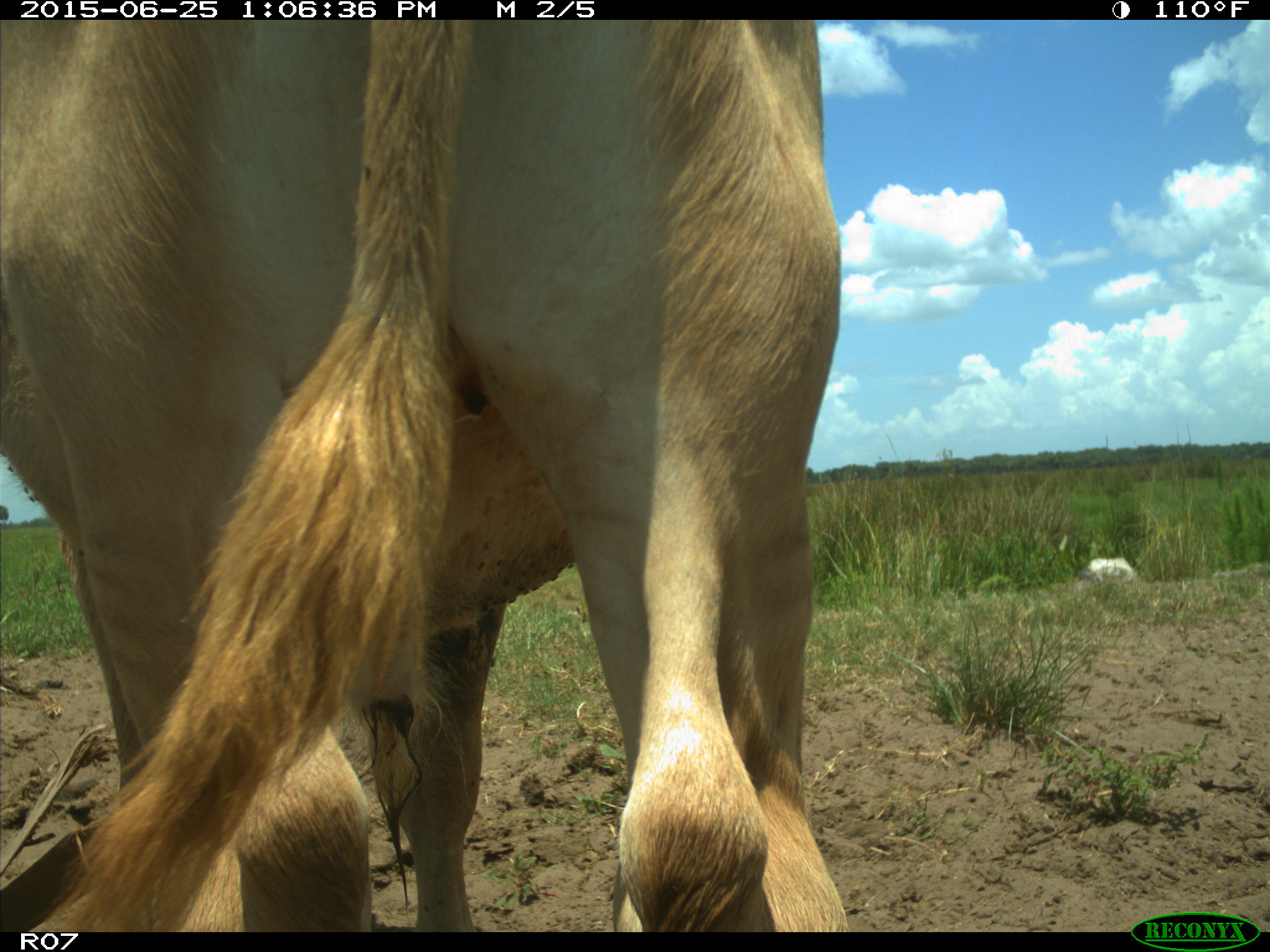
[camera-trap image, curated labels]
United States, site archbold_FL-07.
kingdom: Animalia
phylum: Chordata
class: Mammalia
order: Artiodactyla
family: Bovidae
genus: Bos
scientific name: Bos taurus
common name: domestic cow